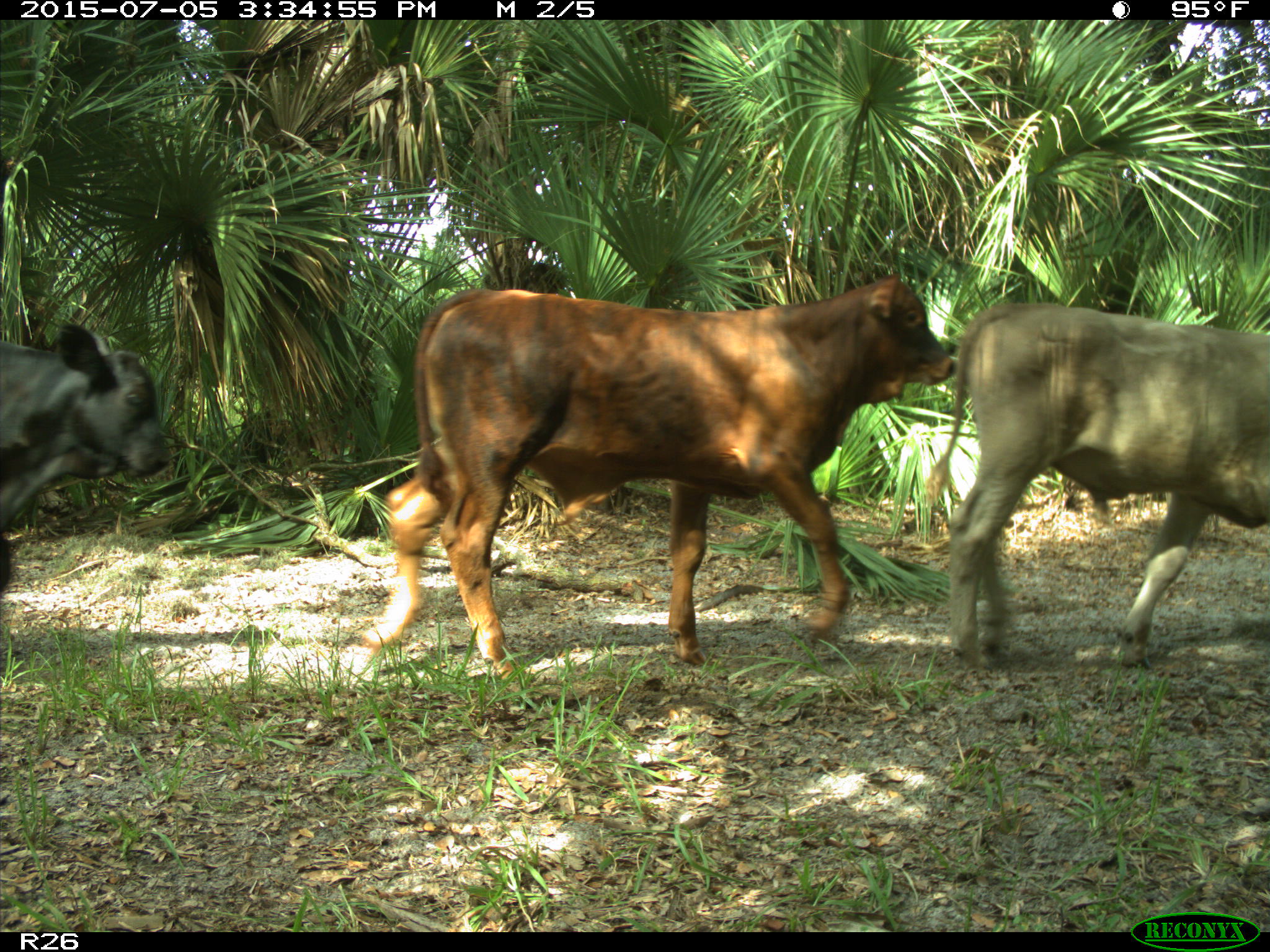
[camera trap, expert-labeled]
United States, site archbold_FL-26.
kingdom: Animalia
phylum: Chordata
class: Mammalia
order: Artiodactyla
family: Bovidae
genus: Bos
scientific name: Bos taurus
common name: domestic cow